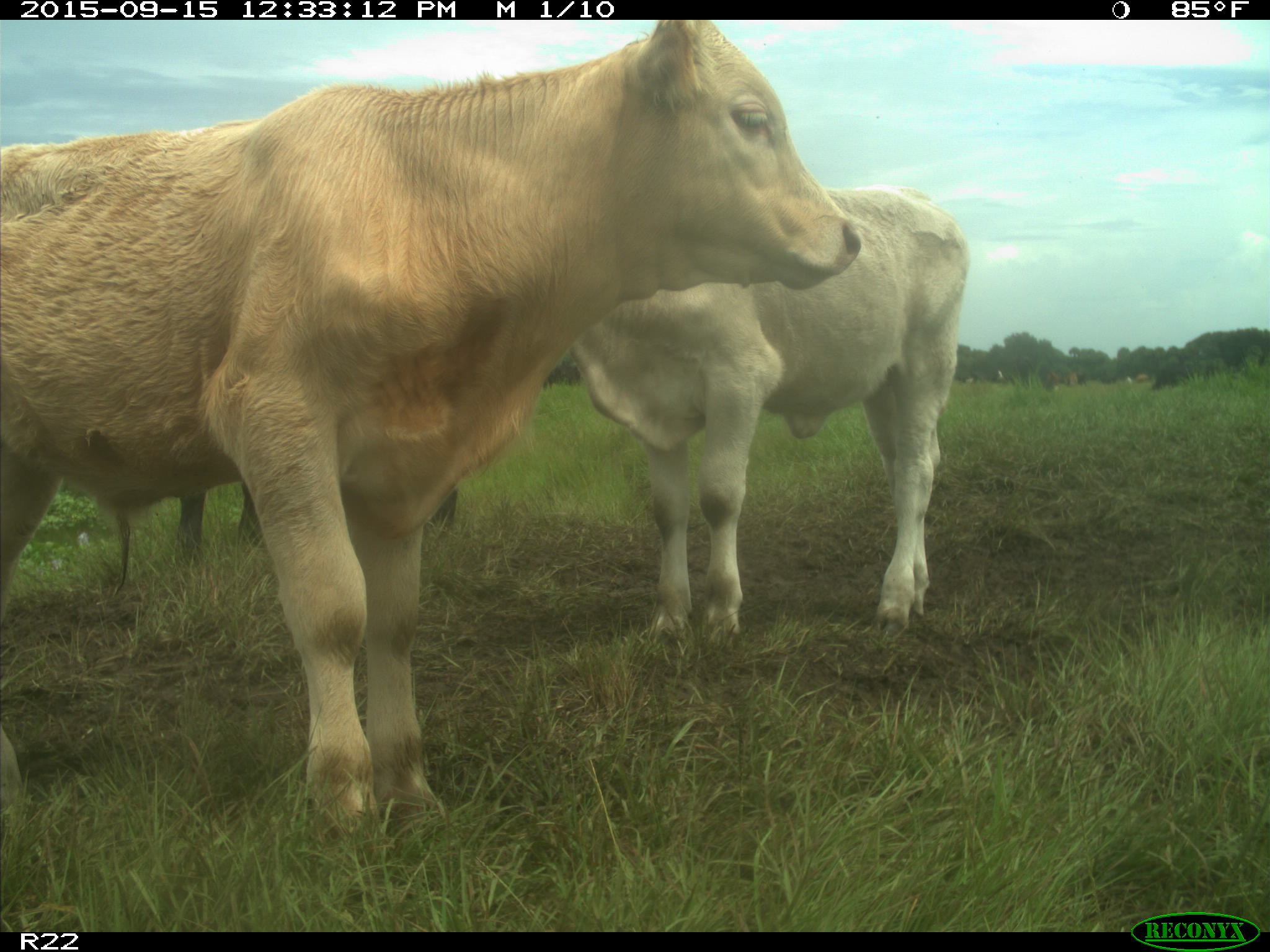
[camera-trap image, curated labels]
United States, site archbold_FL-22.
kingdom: Animalia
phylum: Chordata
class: Mammalia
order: Artiodactyla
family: Bovidae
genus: Bos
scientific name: Bos taurus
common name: domestic cow